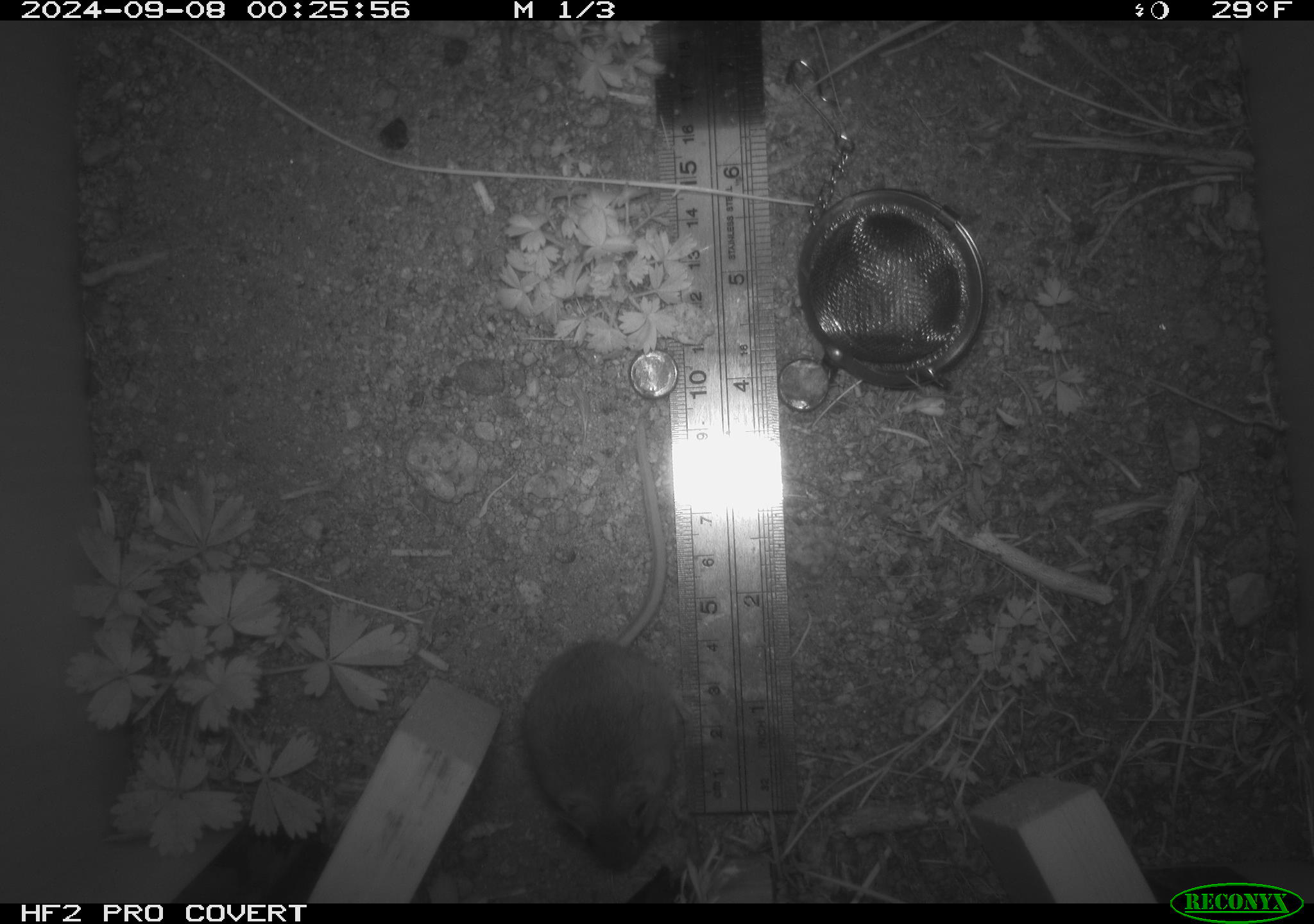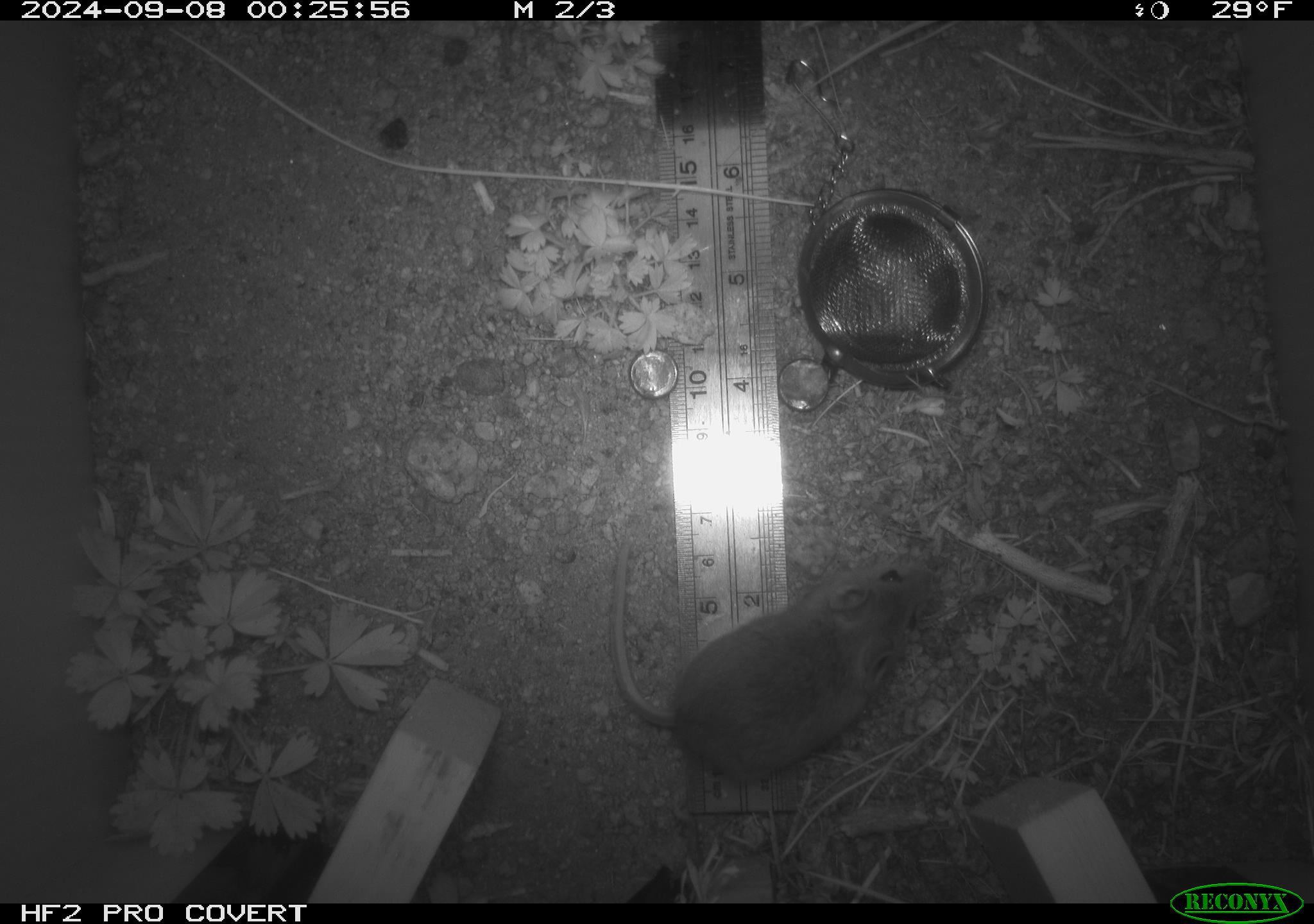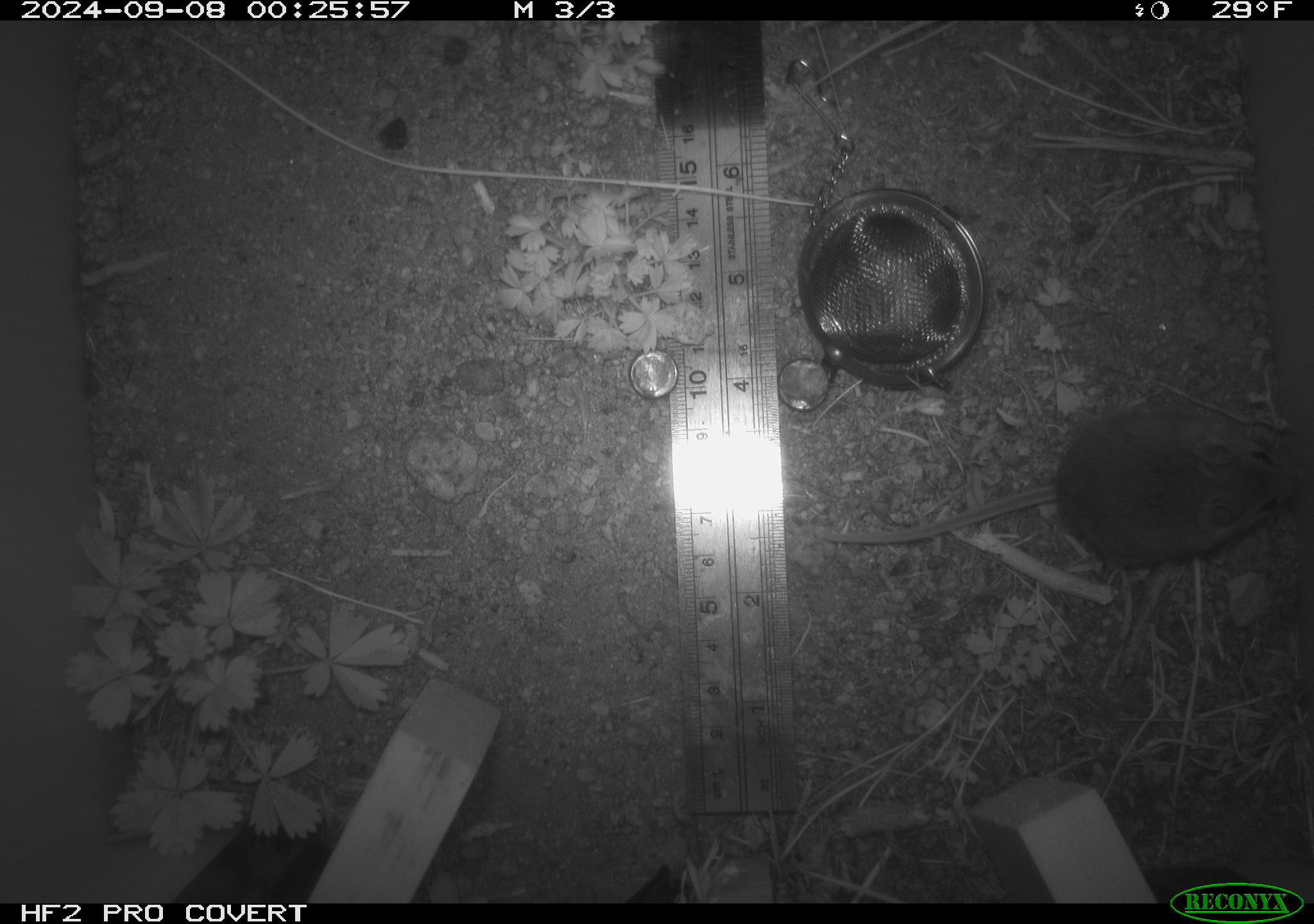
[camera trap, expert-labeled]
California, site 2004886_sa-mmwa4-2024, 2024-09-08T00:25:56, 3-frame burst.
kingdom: Animalia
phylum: Chordata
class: Mammalia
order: Rodentia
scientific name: Rodentia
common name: mouse species